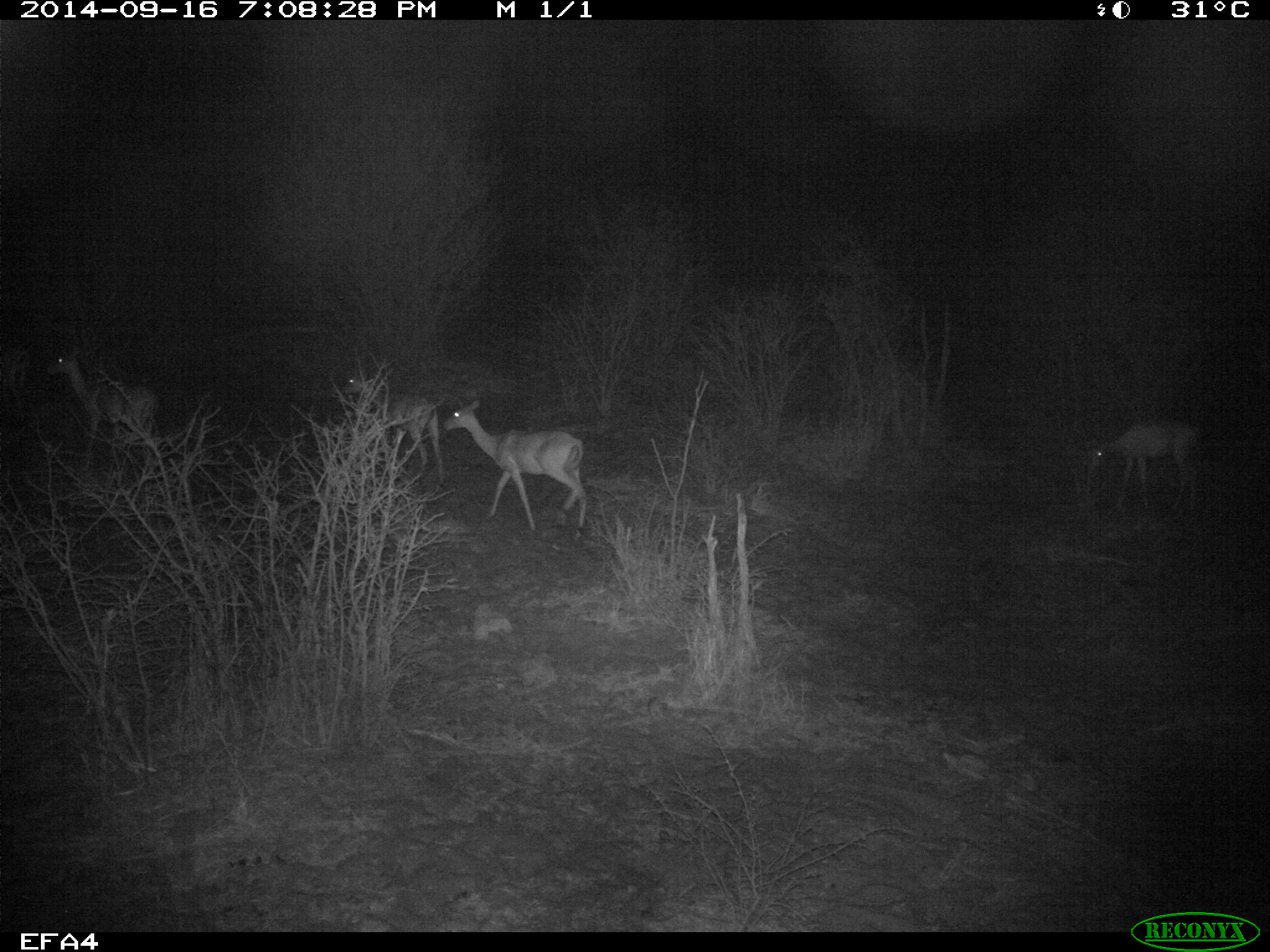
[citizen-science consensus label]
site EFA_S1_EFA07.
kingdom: Animalia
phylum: Chordata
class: Mammalia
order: Artiodactyla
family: Bovidae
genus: Aepyceros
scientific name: Aepyceros melampus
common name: impala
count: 5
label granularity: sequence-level